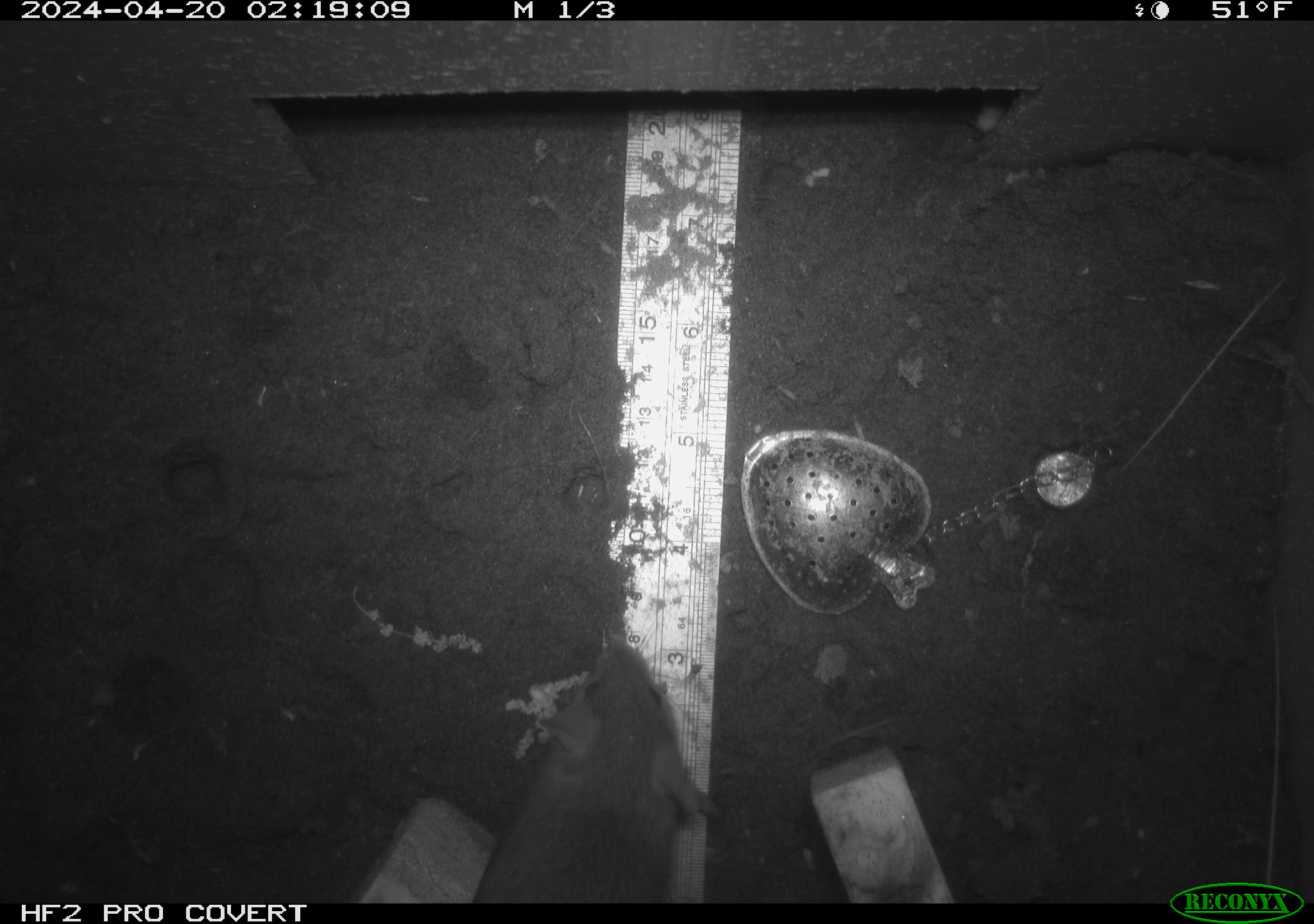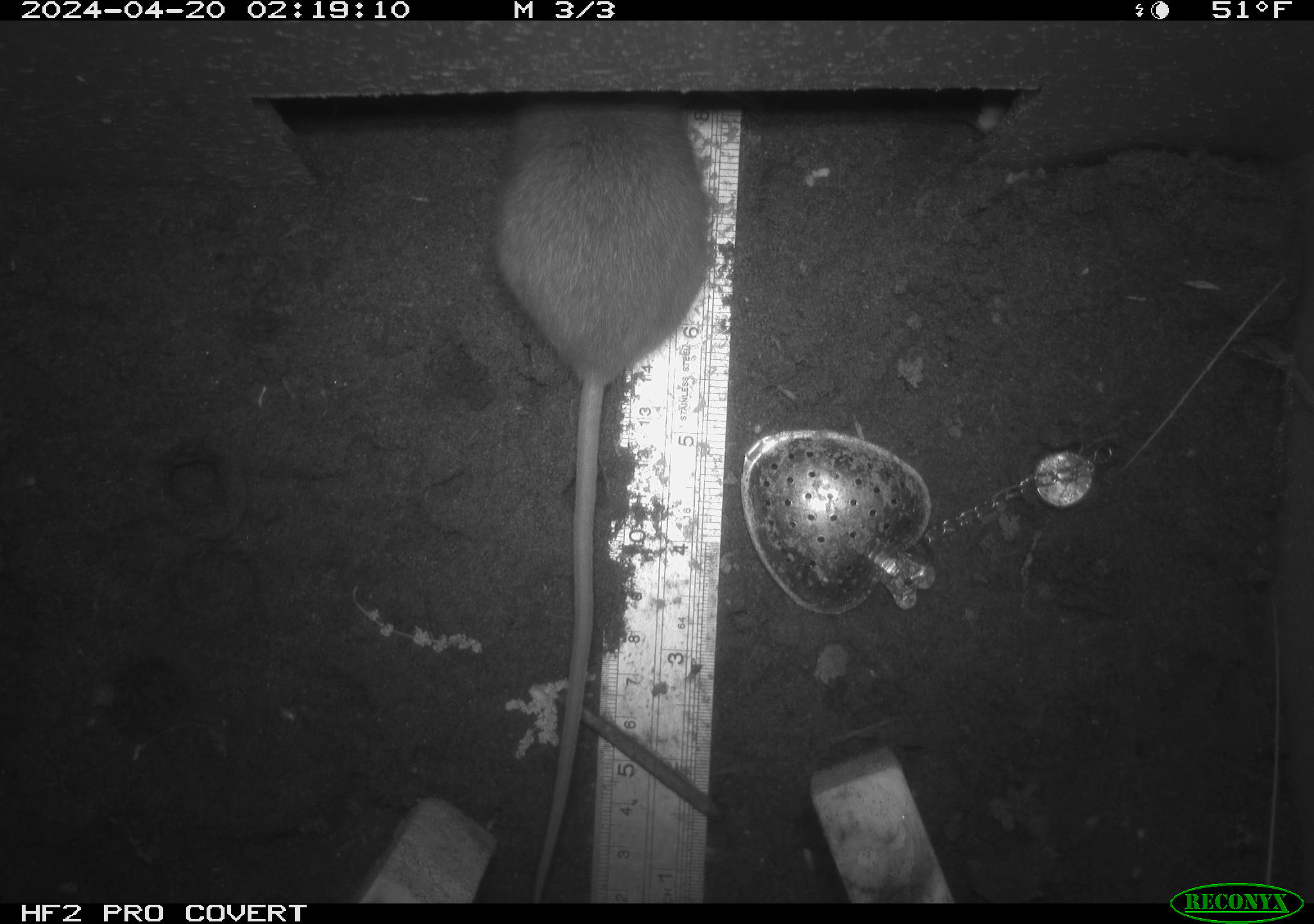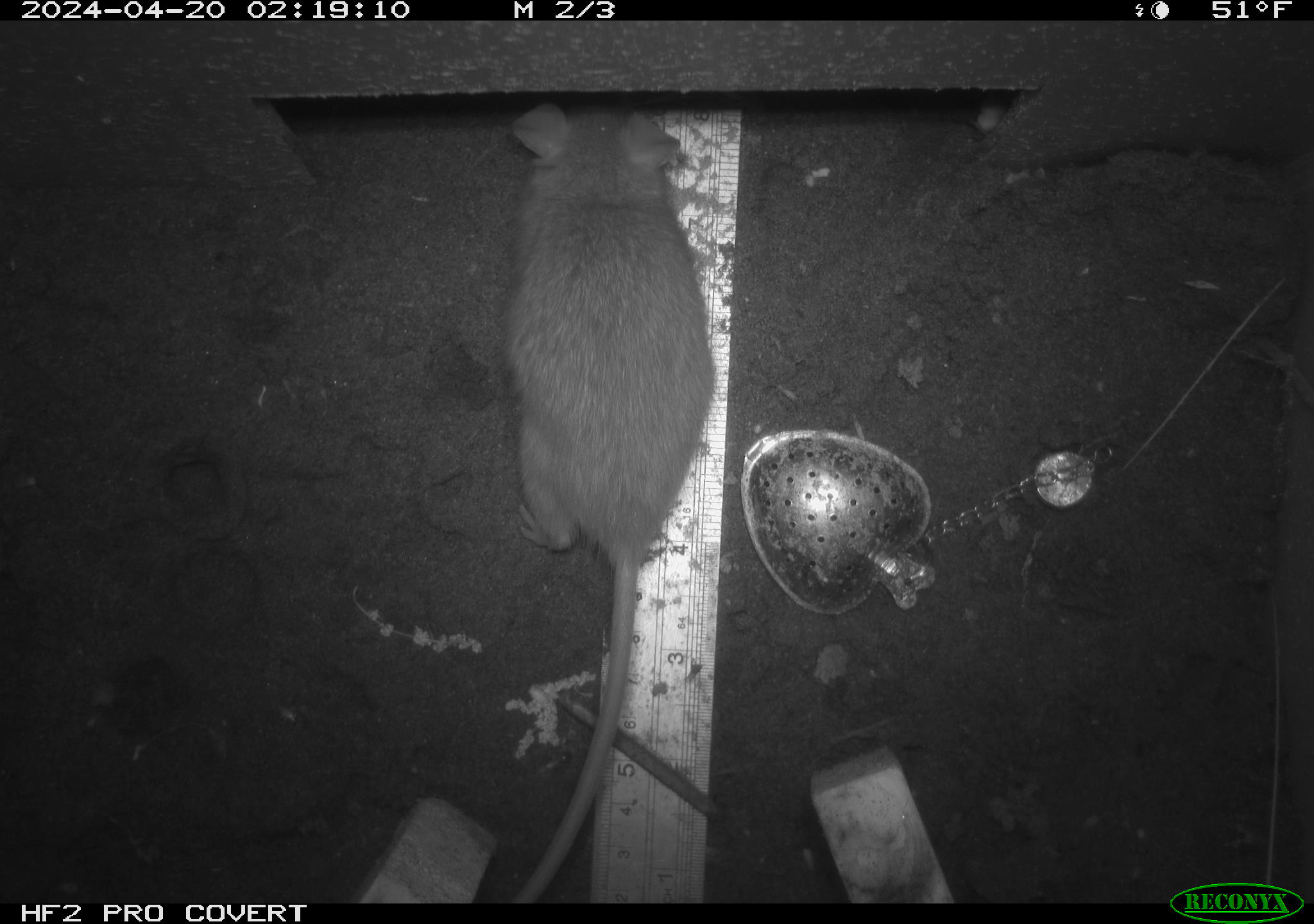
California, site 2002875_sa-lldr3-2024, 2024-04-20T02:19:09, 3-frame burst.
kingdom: Animalia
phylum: Chordata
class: Mammalia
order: Rodentia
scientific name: Rodentia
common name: rodent